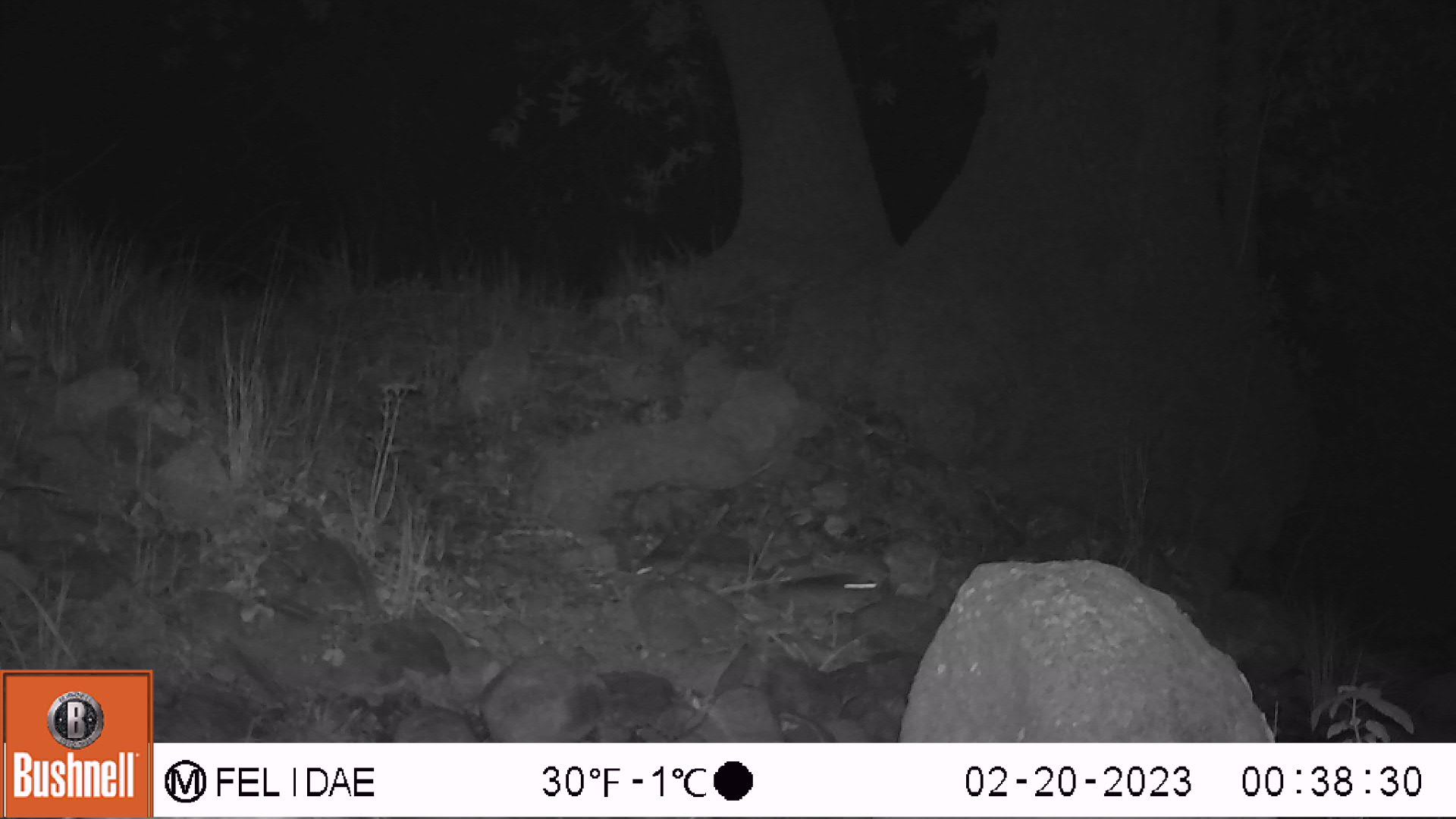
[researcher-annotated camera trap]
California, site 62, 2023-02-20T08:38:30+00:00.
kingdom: Animalia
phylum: Chordata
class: Mammalia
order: Rodentia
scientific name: Rodentia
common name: mouse or rat